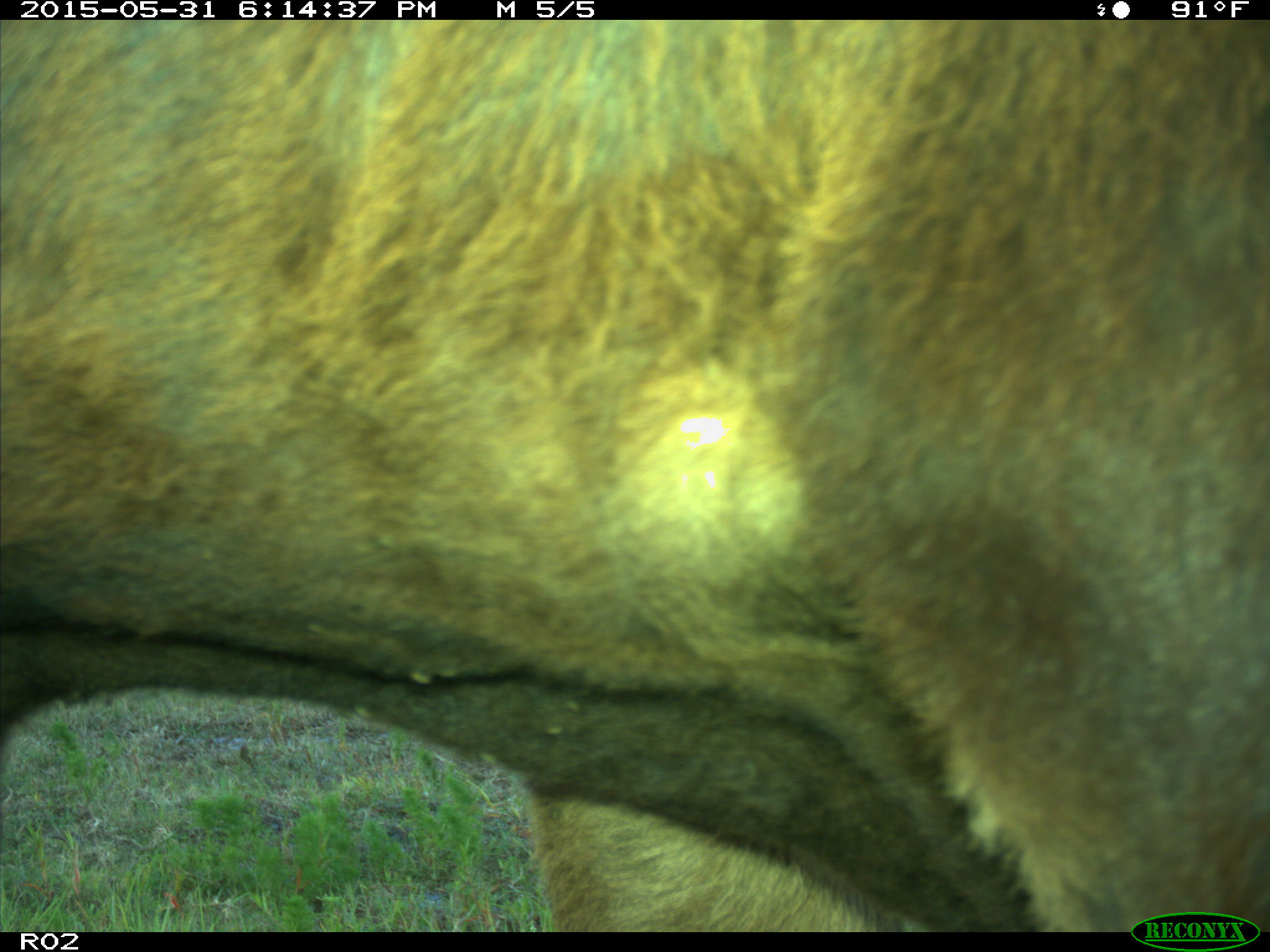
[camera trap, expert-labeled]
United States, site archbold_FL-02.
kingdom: Animalia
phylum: Chordata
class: Mammalia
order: Artiodactyla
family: Bovidae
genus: Bos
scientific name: Bos taurus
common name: domestic cow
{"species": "Bos taurus (domestic cow)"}